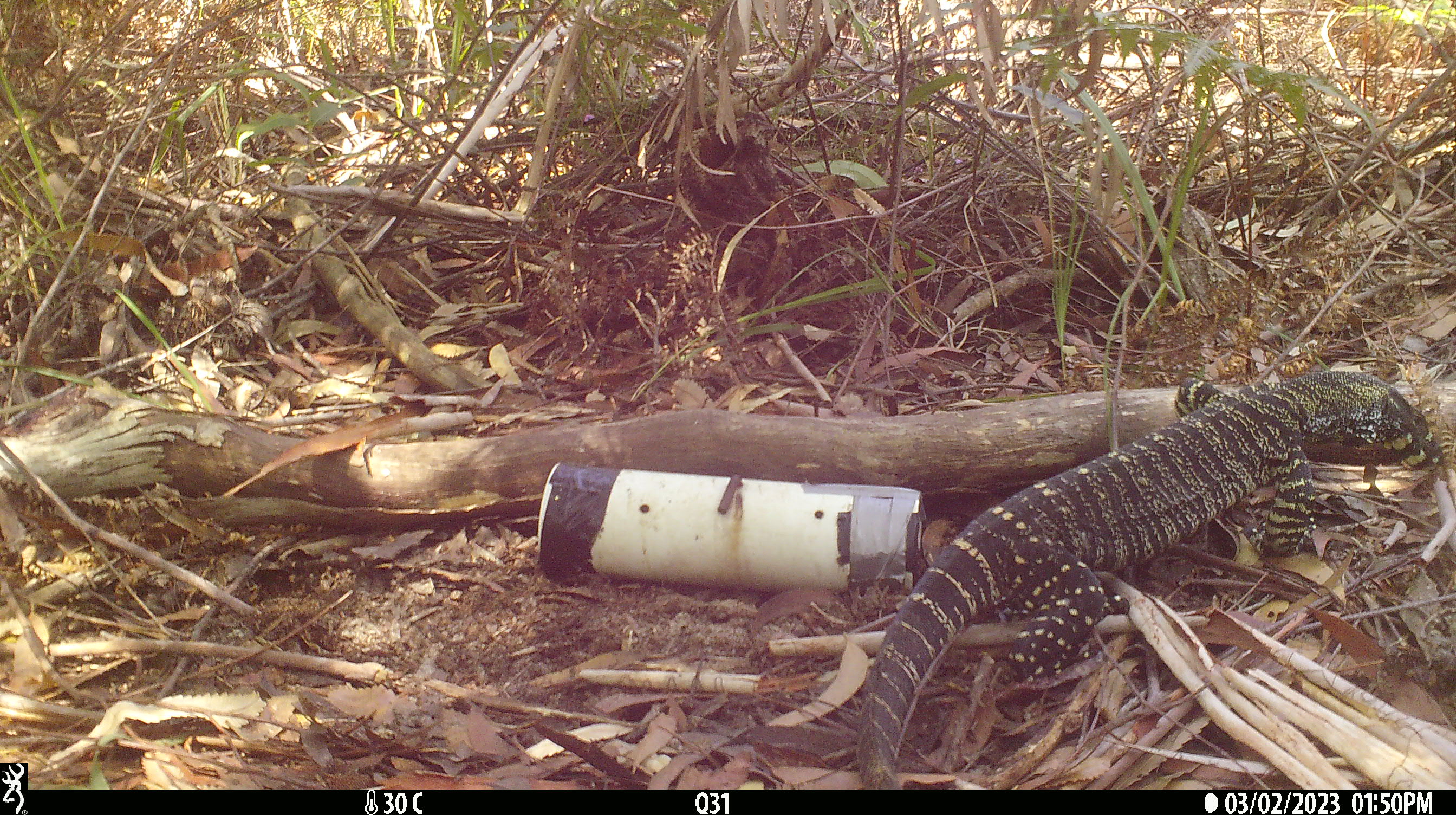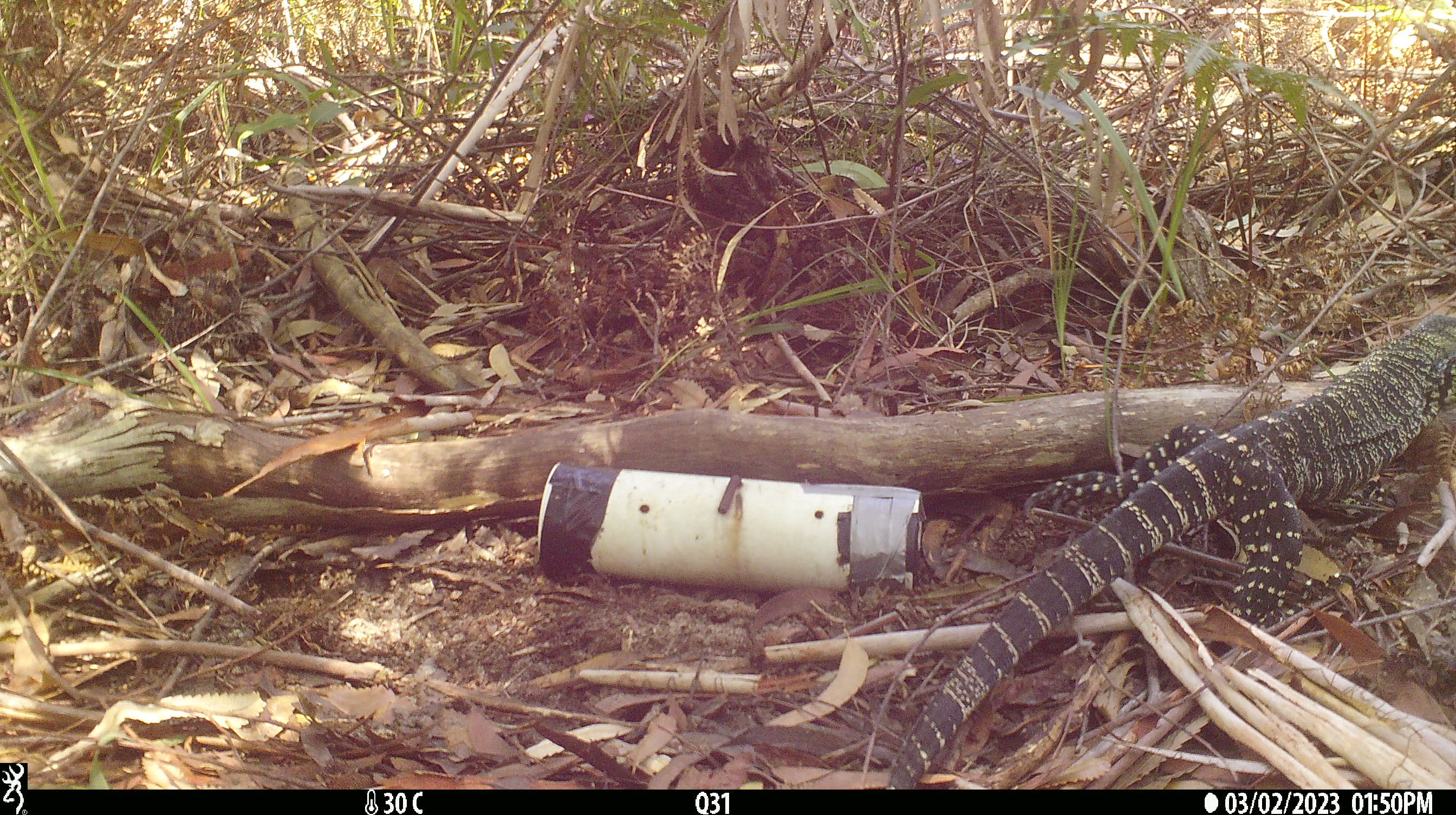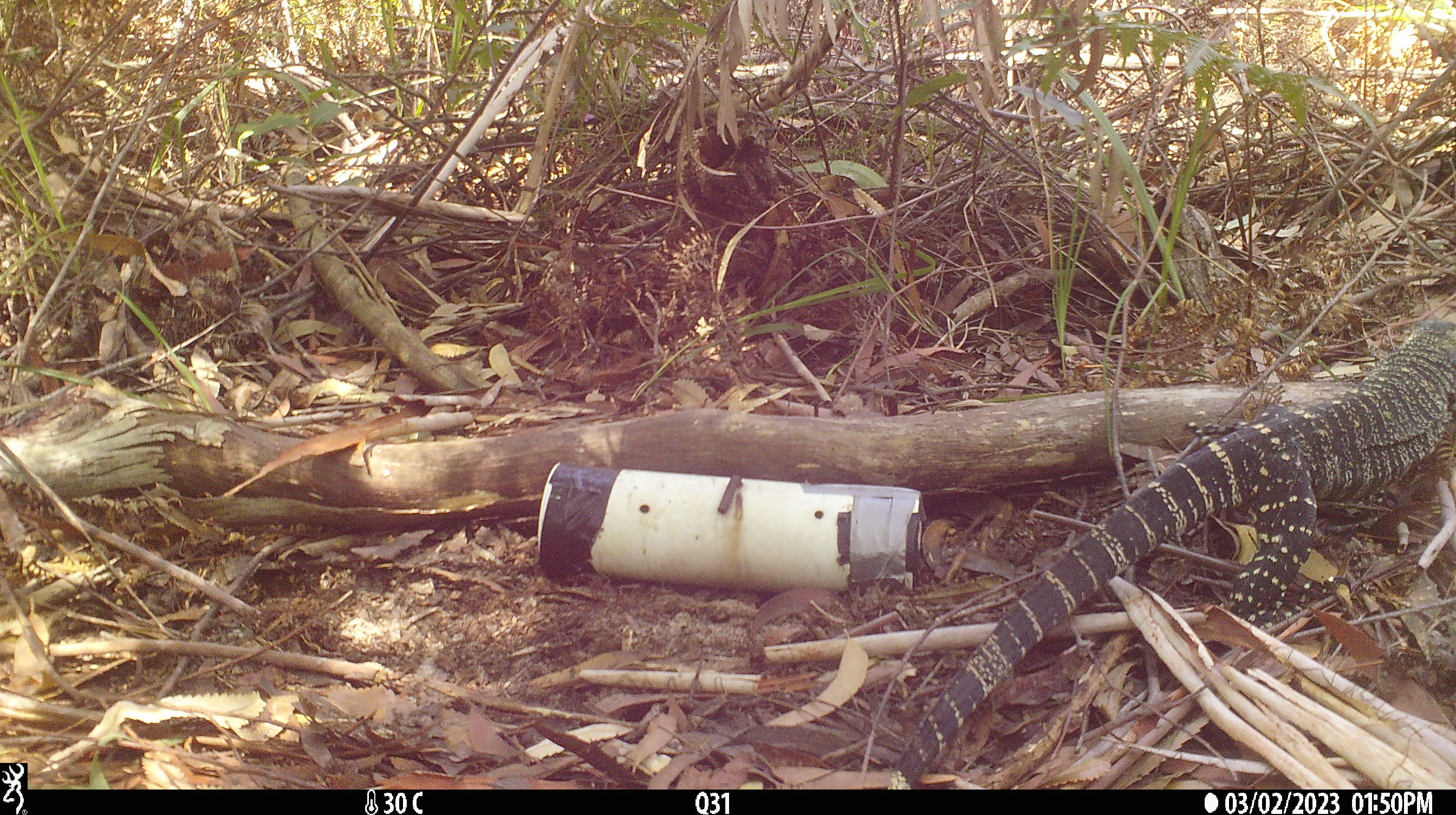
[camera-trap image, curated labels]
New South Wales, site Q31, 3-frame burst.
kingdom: Animalia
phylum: Chordata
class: Reptilia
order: Squamata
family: Varanidae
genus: Varanus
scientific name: Varanus varius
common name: lace monitor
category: goanna